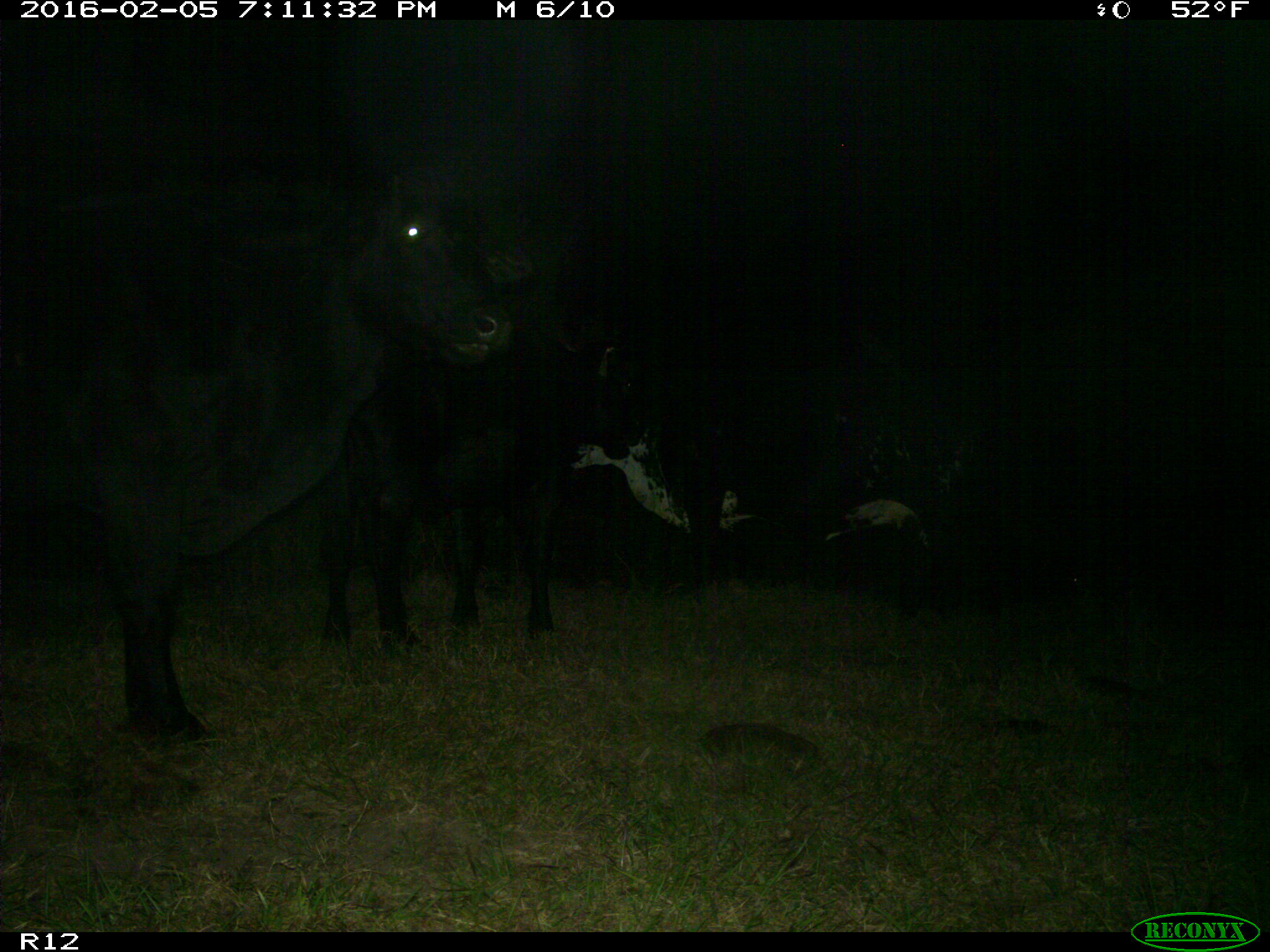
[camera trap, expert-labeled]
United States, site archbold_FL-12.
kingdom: Animalia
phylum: Chordata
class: Mammalia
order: Artiodactyla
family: Bovidae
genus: Bos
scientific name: Bos taurus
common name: domestic cow